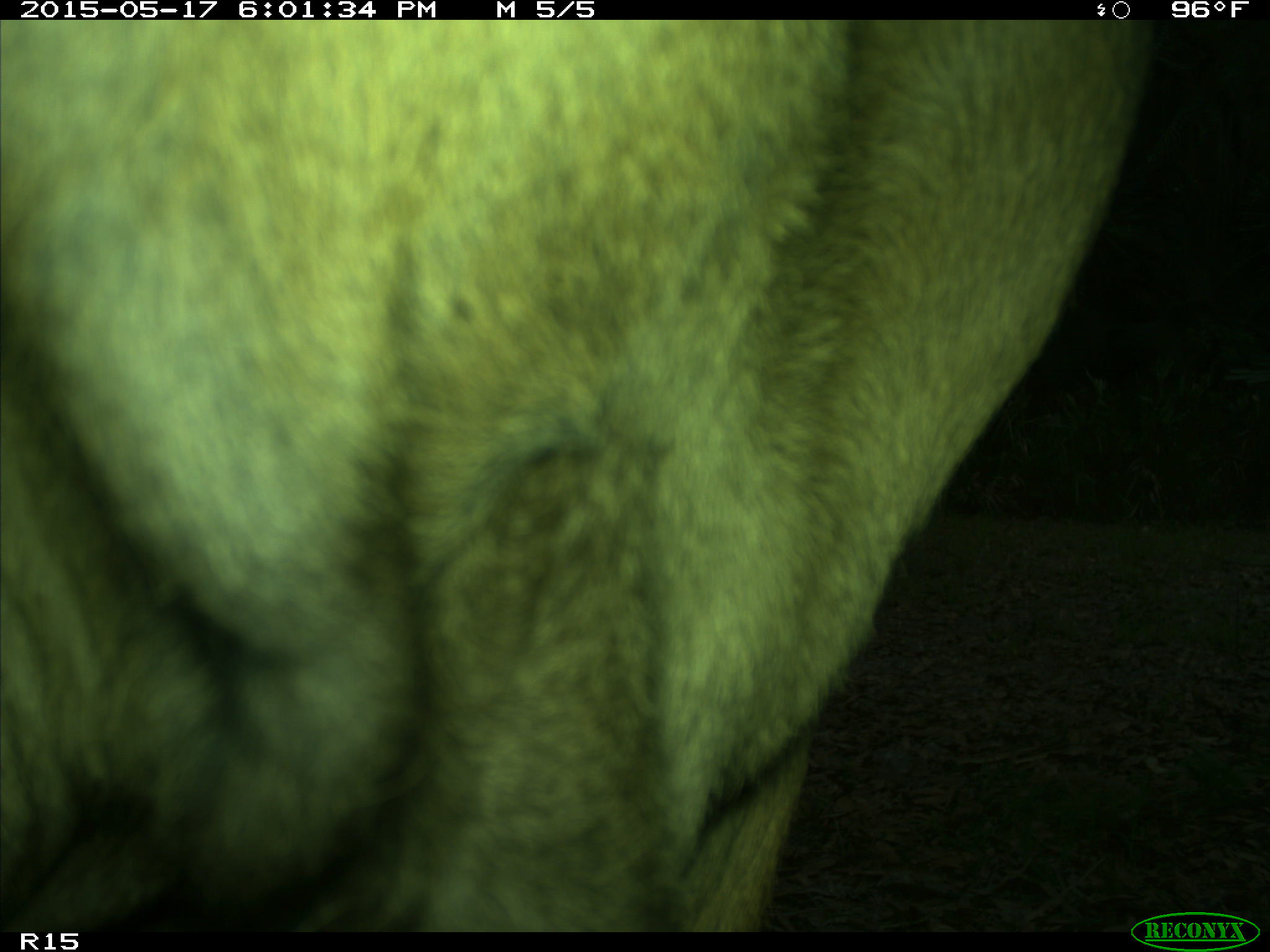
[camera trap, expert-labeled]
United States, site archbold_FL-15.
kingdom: Animalia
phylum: Chordata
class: Mammalia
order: Artiodactyla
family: Bovidae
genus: Bos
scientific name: Bos taurus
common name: domestic cow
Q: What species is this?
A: Bos taurus (domestic cow).